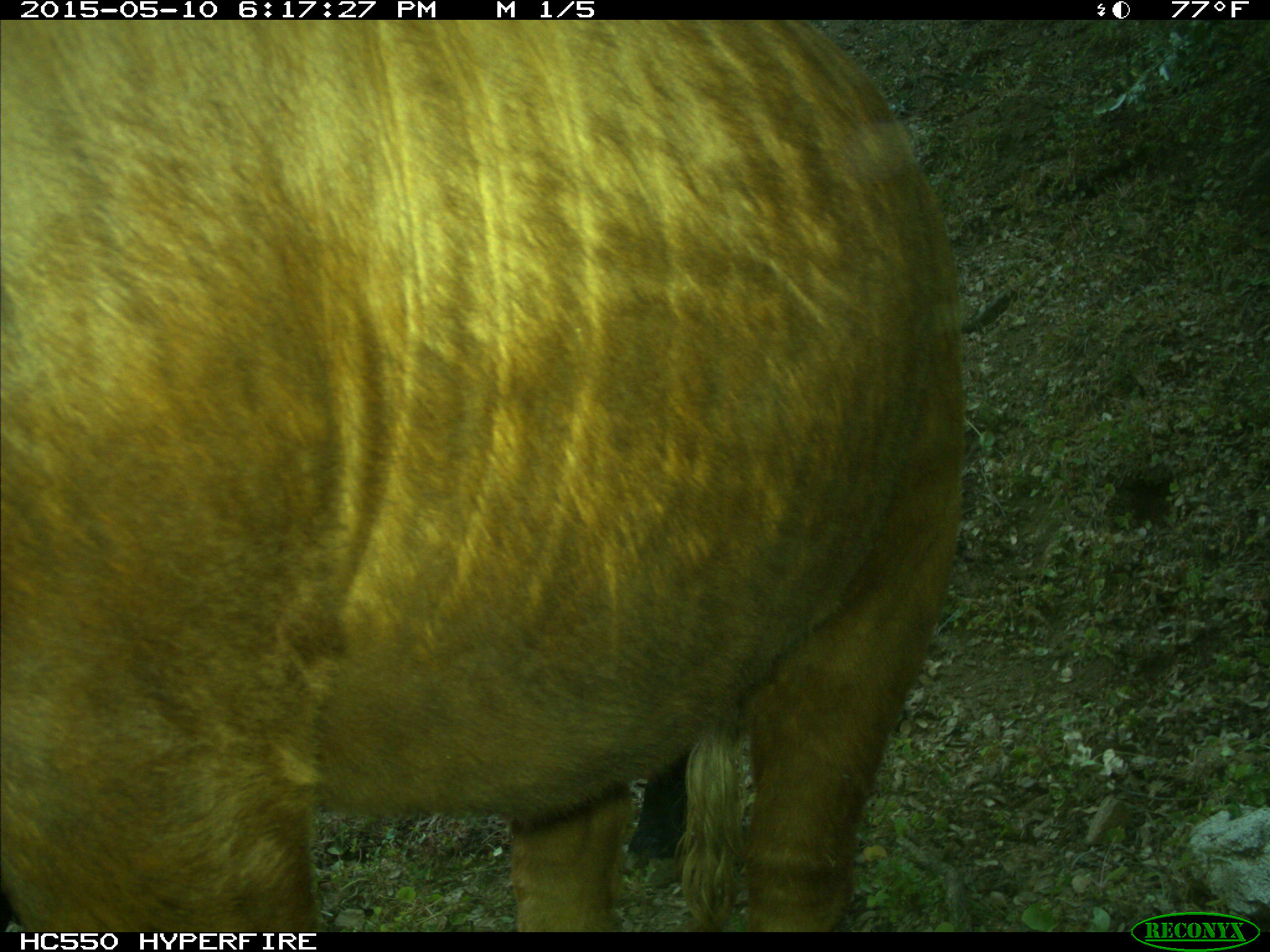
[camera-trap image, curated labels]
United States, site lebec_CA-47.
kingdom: Animalia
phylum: Chordata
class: Mammalia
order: Artiodactyla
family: Bovidae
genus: Bos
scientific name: Bos taurus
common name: domestic cow